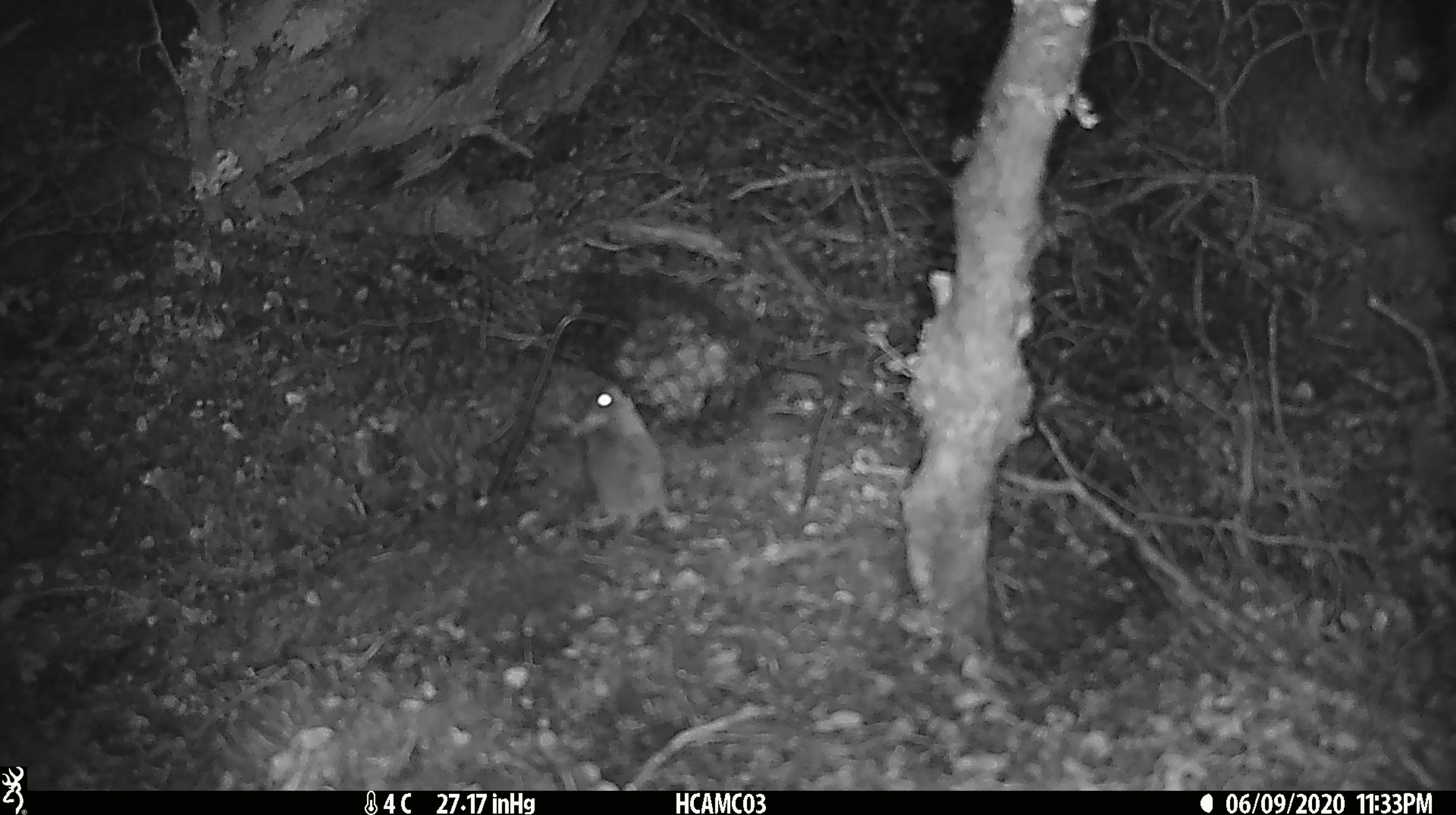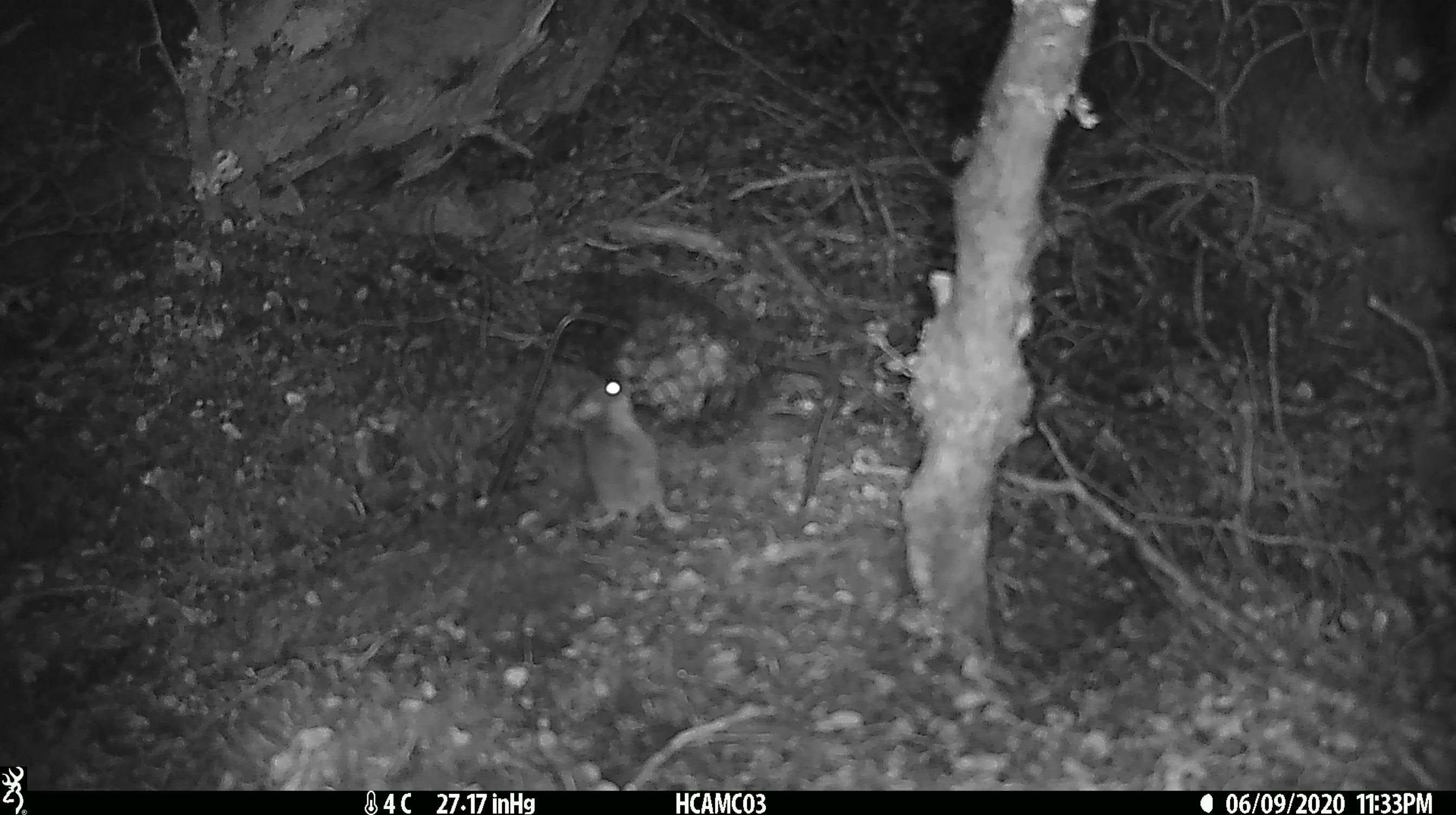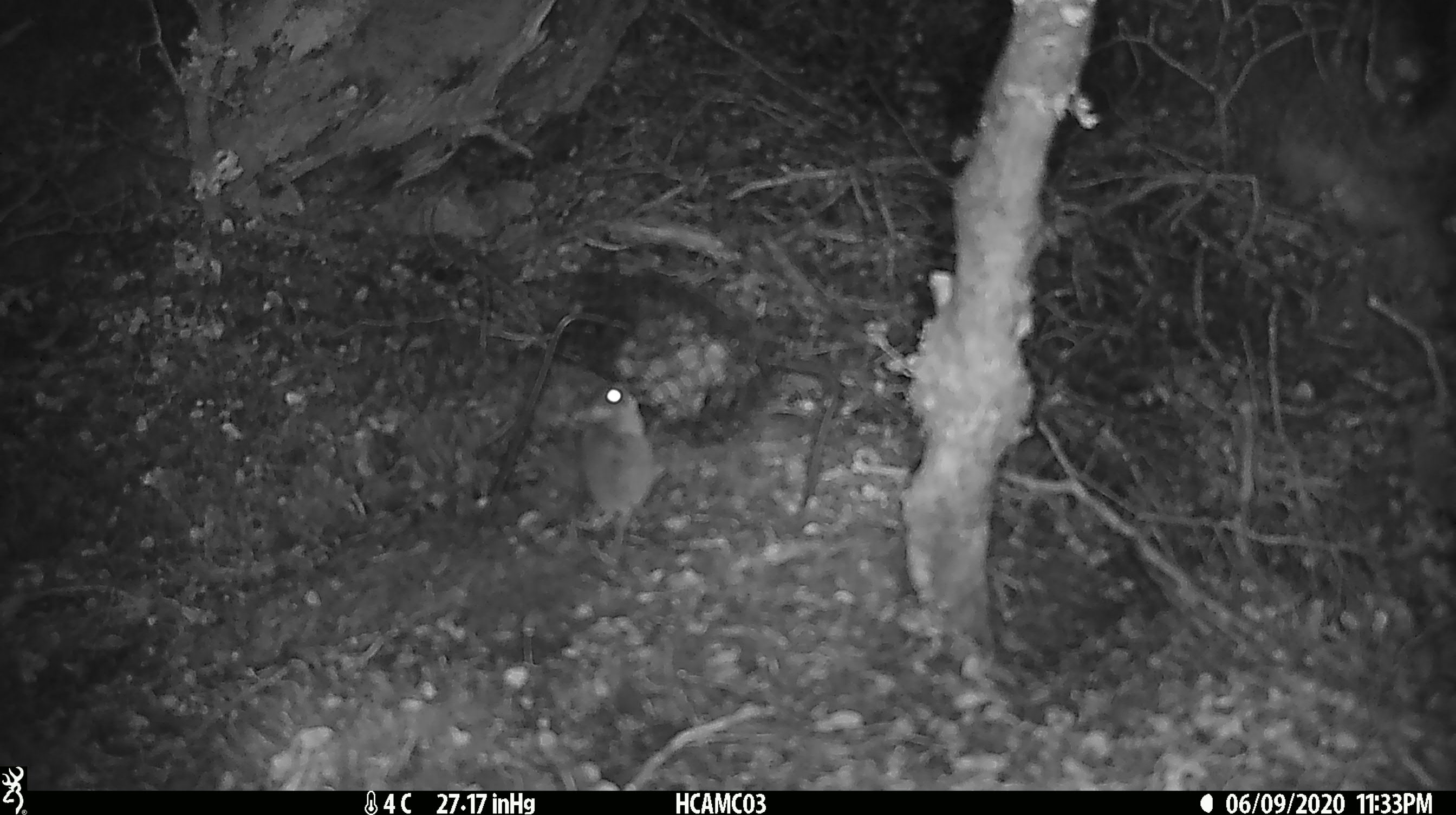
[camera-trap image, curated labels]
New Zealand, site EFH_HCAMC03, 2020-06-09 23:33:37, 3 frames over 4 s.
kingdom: Animalia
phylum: Chordata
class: Mammalia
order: Rodentia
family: Muridae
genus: Mus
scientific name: Mus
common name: mouse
Mouse (Mus).